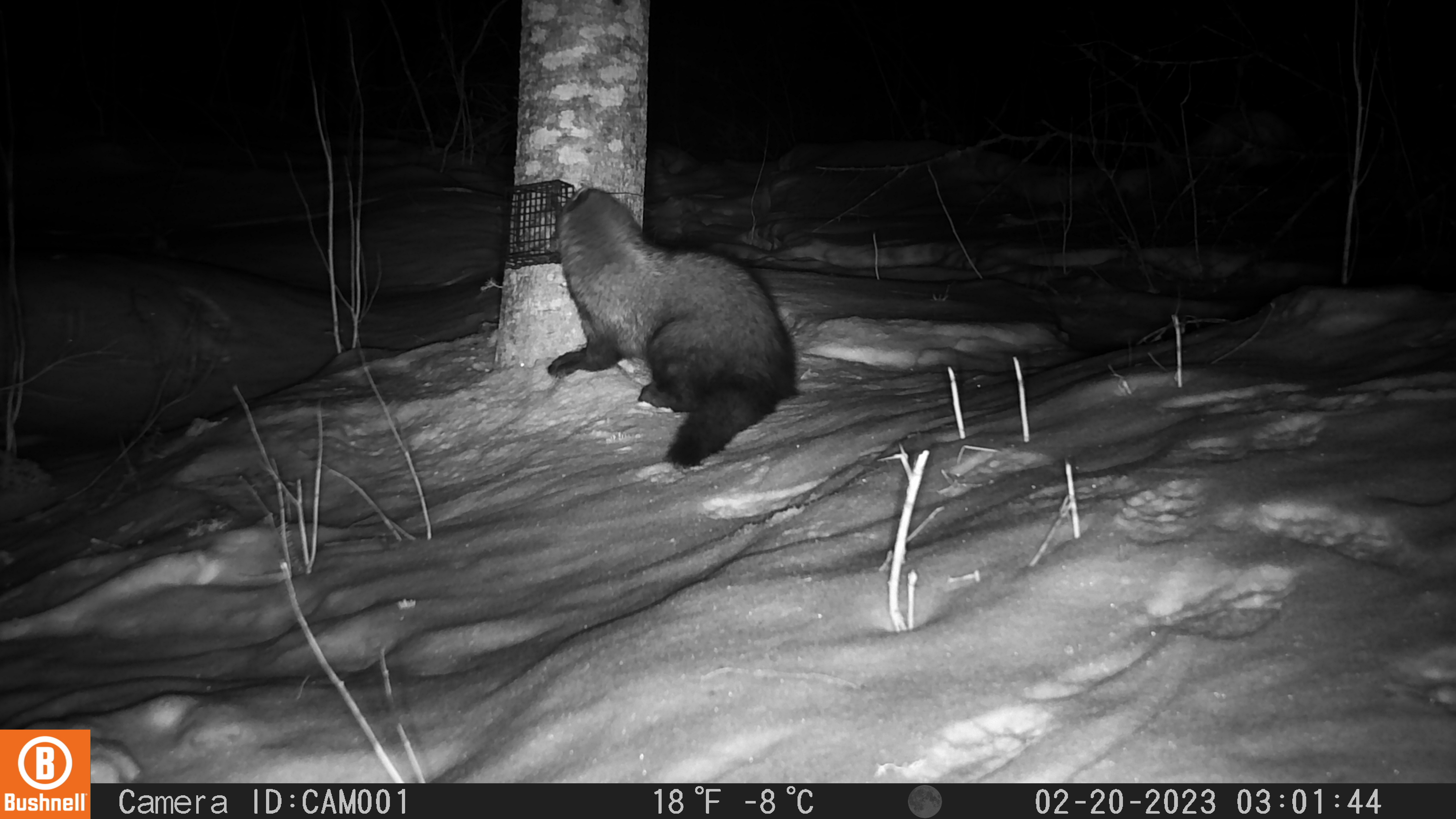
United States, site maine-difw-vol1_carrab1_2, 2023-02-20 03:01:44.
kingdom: Animalia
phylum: Chordata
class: Mammalia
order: Carnivora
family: Mustelidae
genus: Pekania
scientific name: Pekania pennanti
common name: fisher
Fisher (Pekania pennanti).